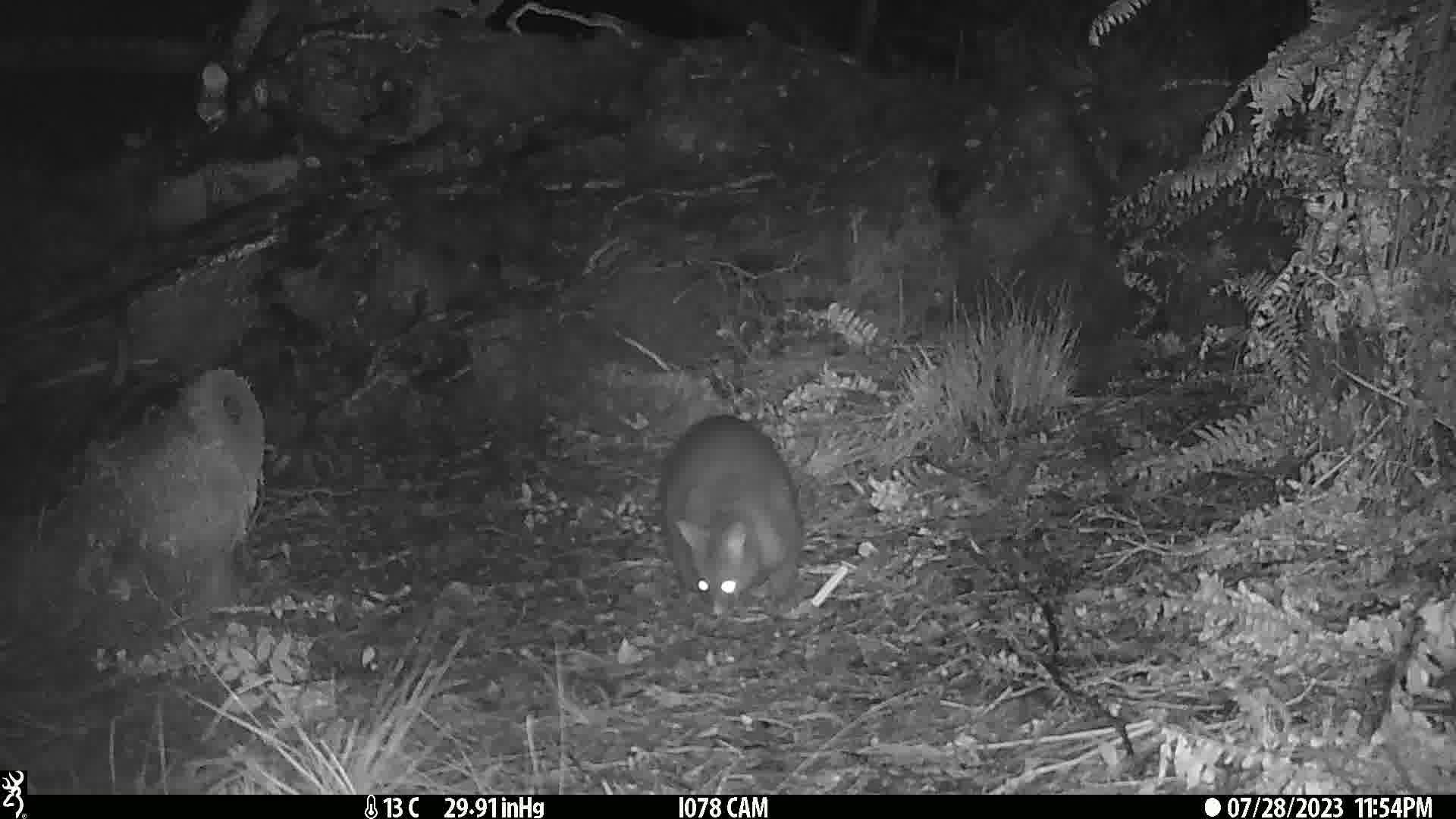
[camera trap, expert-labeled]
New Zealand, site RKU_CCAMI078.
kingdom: Animalia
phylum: Chordata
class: Mammalia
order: Diprotodontia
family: Phalangeridae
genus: Trichosurus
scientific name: Trichosurus vulpecula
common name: common brushtail possum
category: possum